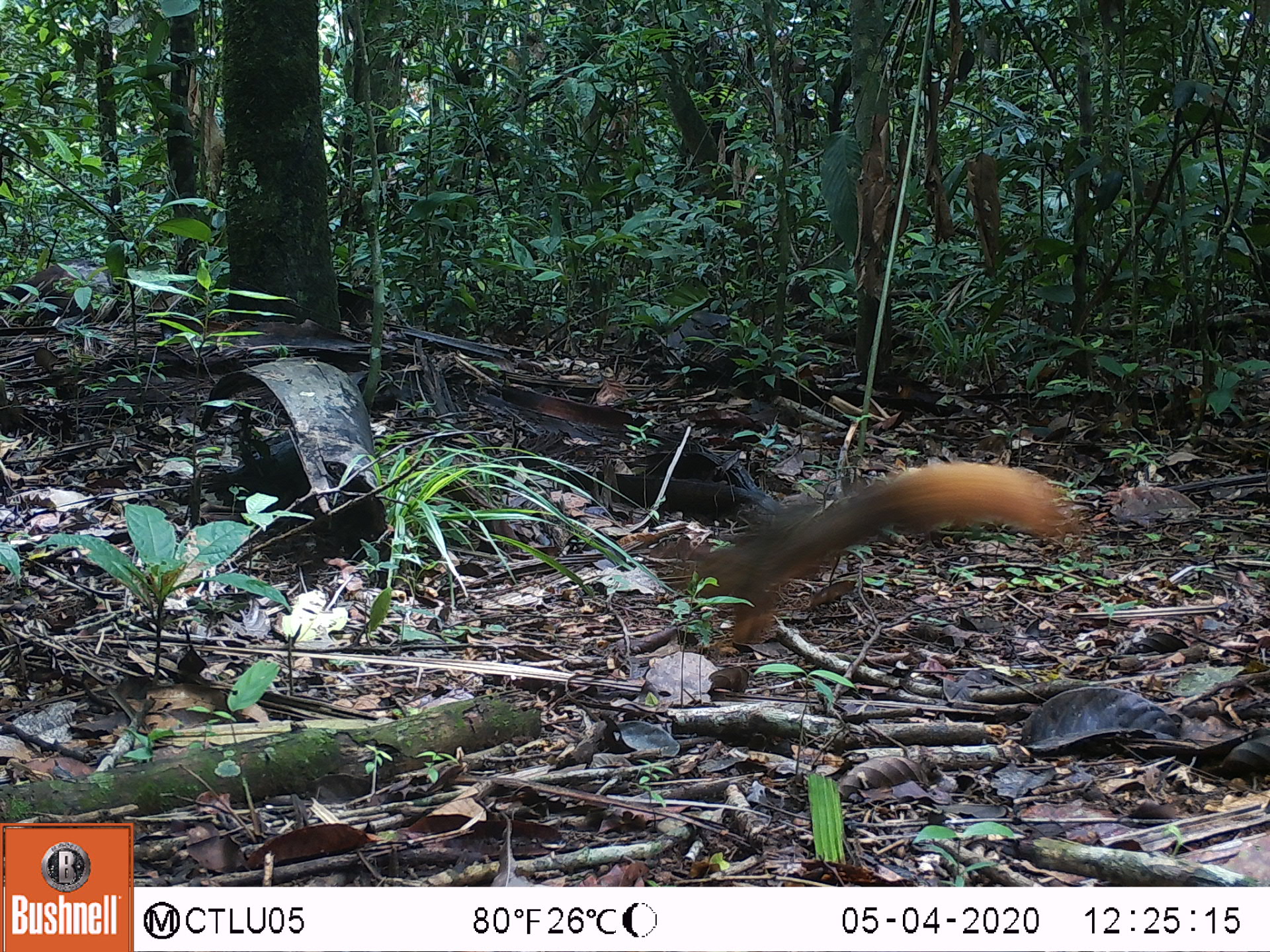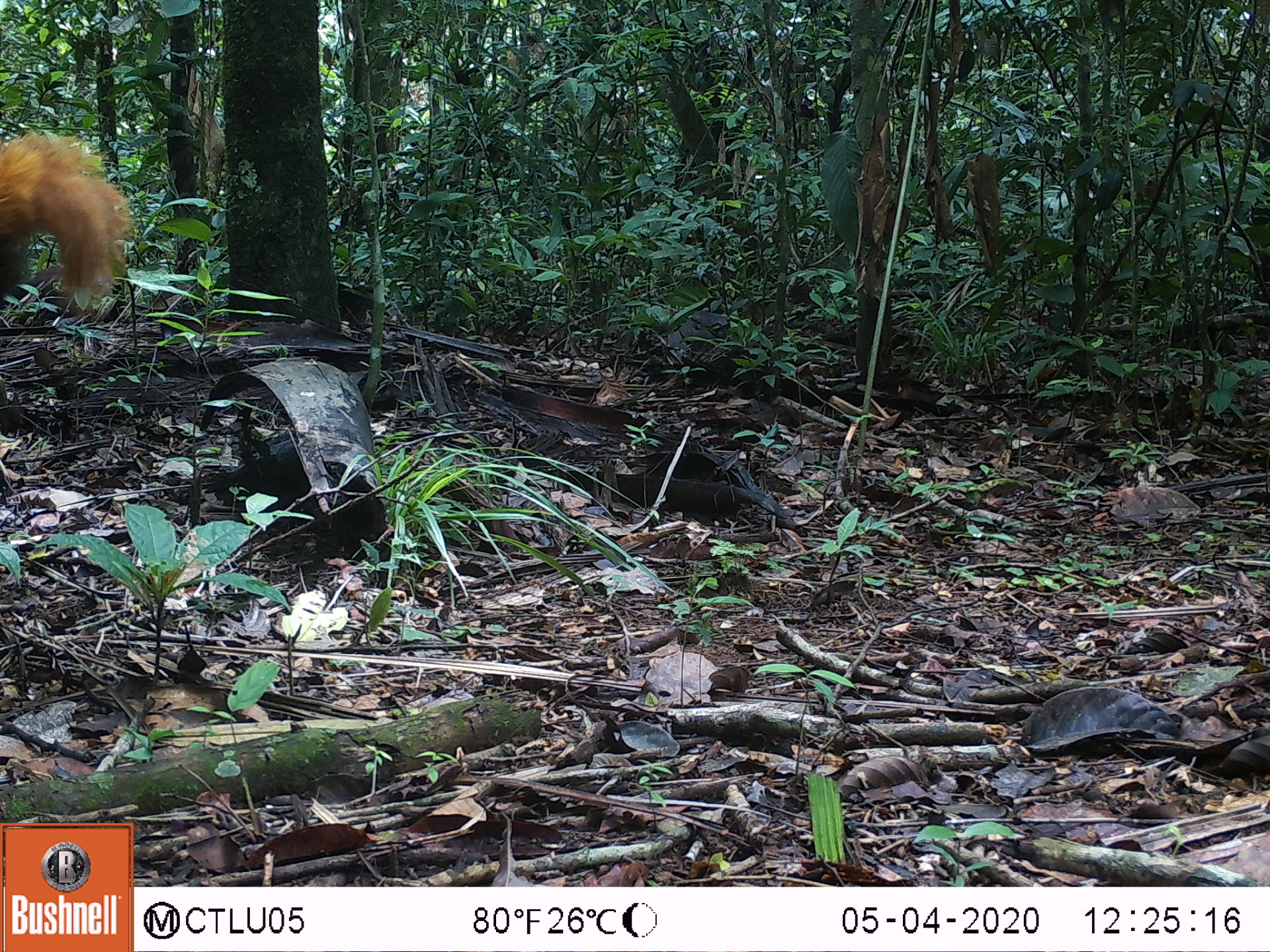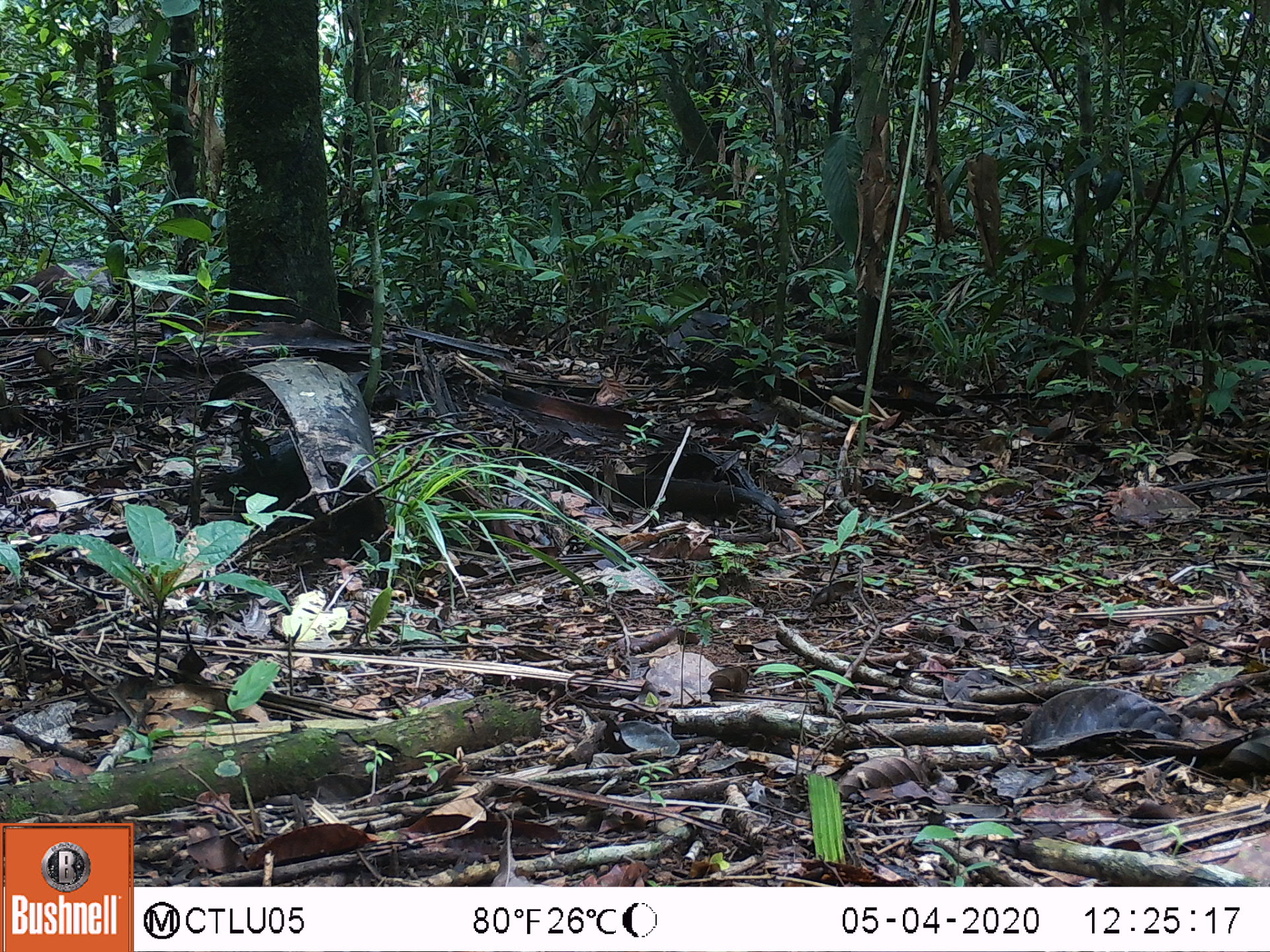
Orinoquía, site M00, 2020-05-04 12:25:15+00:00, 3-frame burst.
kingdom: Animalia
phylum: Chordata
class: Mammalia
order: Rodentia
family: Sciuridae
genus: Sciurus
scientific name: Sciurus igniventris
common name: northern amazon red squirrel